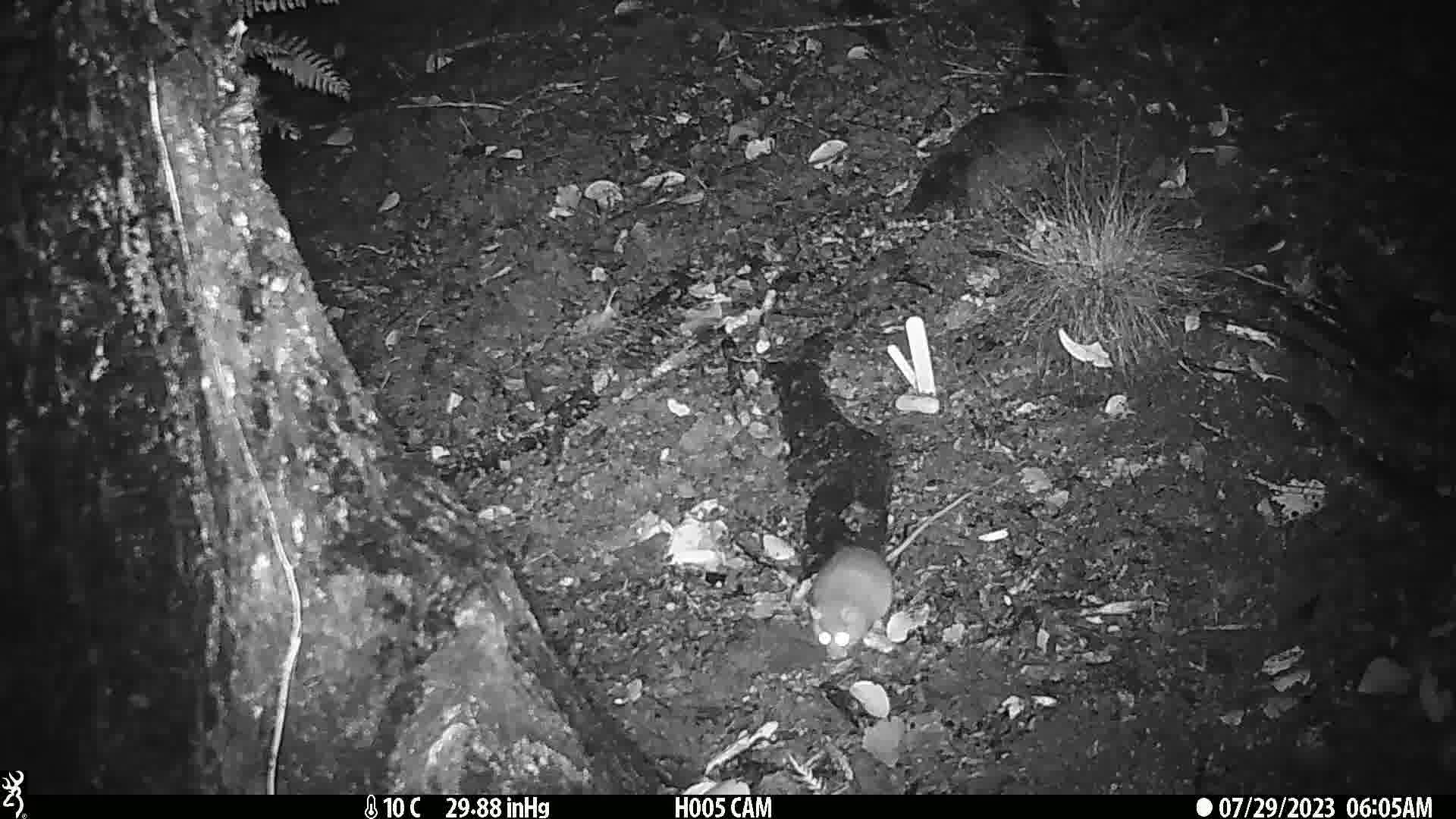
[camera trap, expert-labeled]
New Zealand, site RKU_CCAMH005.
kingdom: Animalia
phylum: Chordata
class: Mammalia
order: Rodentia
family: Muridae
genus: Rattus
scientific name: Rattus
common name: rat